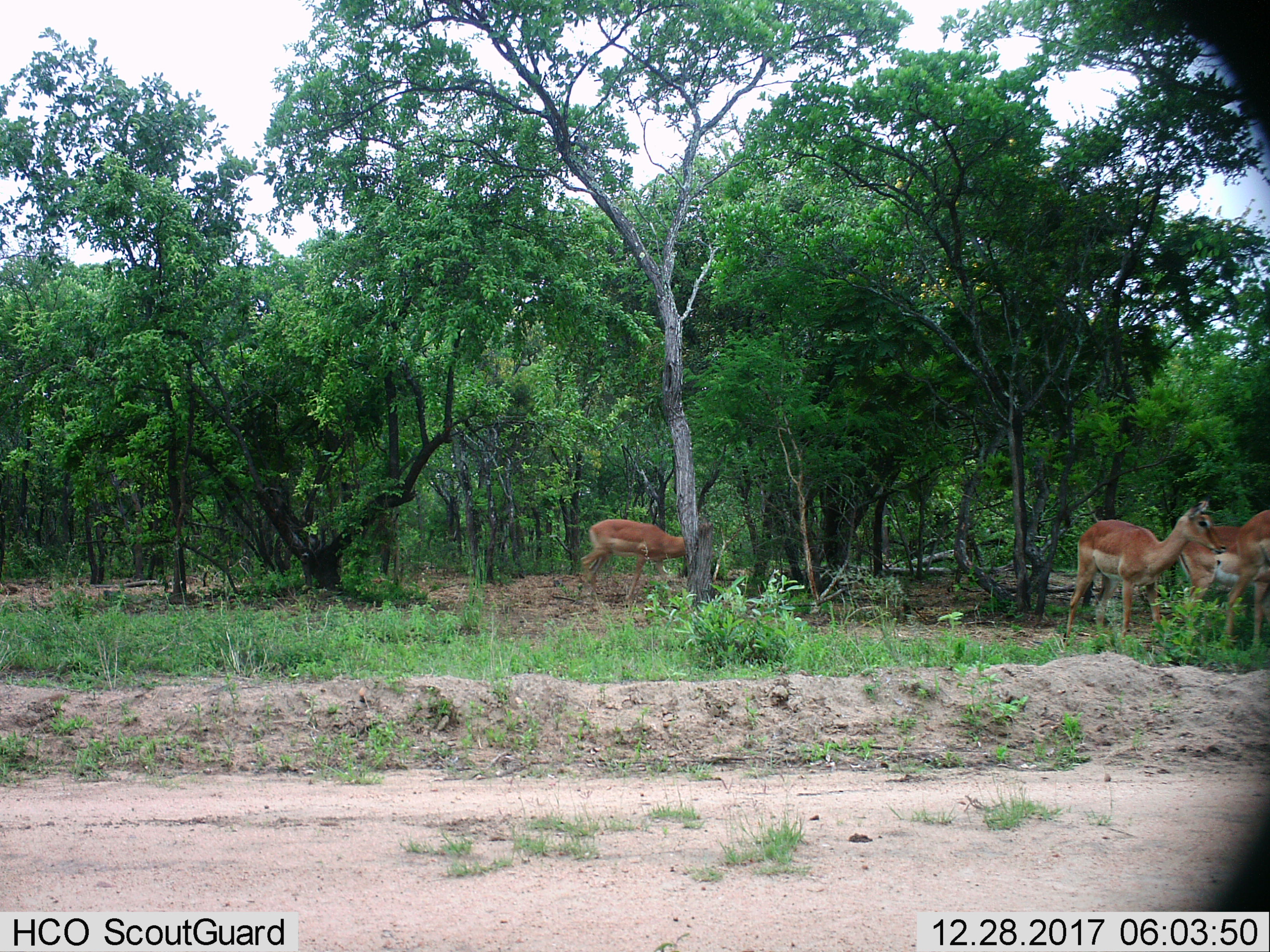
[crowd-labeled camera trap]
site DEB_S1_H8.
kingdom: Animalia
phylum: Chordata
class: Mammalia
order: Artiodactyla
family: Bovidae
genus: Aepyceros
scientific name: Aepyceros melampus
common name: impala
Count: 4.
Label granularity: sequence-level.